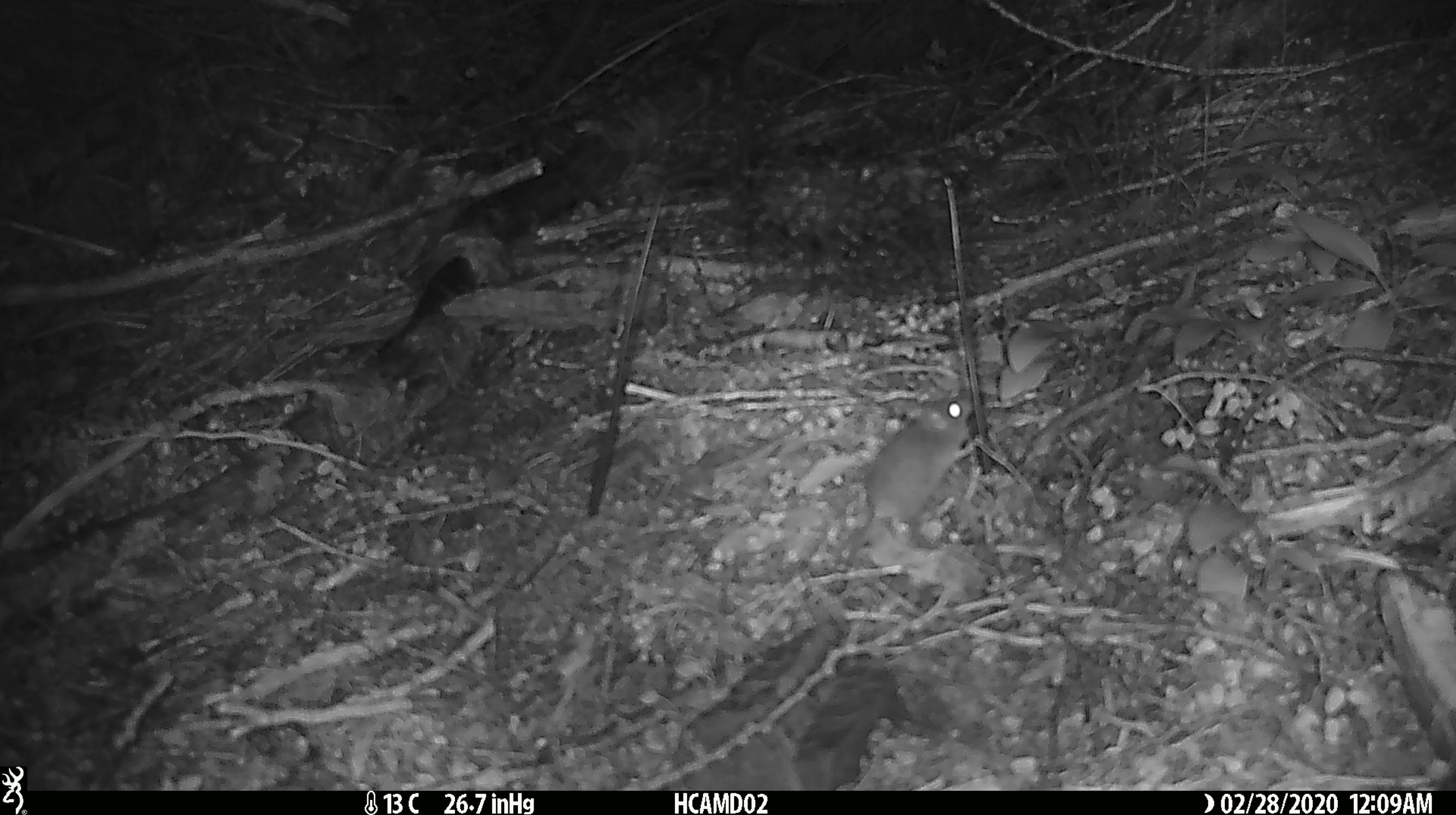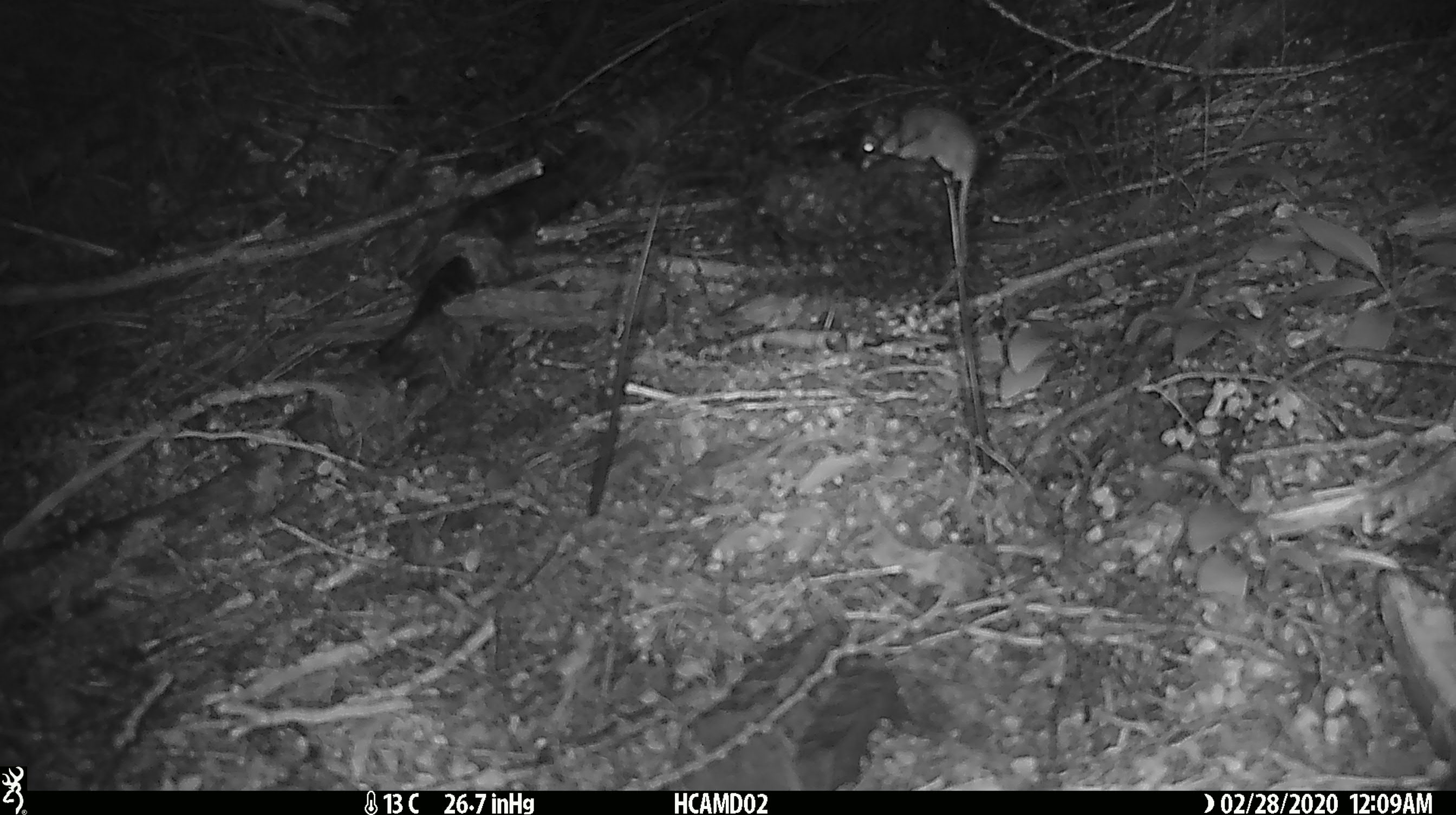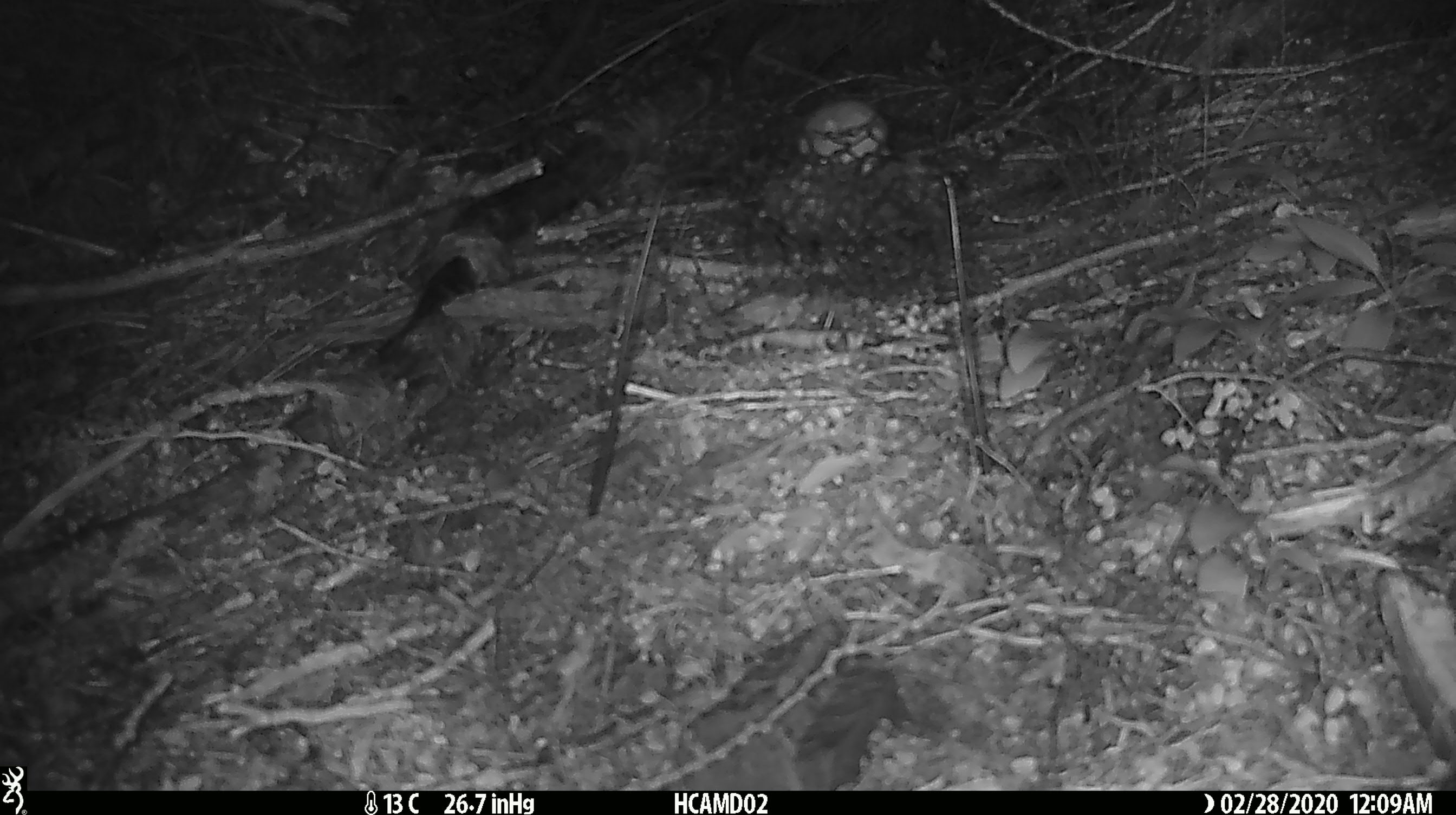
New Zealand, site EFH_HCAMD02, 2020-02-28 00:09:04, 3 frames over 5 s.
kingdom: Animalia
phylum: Chordata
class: Mammalia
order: Rodentia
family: Muridae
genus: Mus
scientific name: Mus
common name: mouse